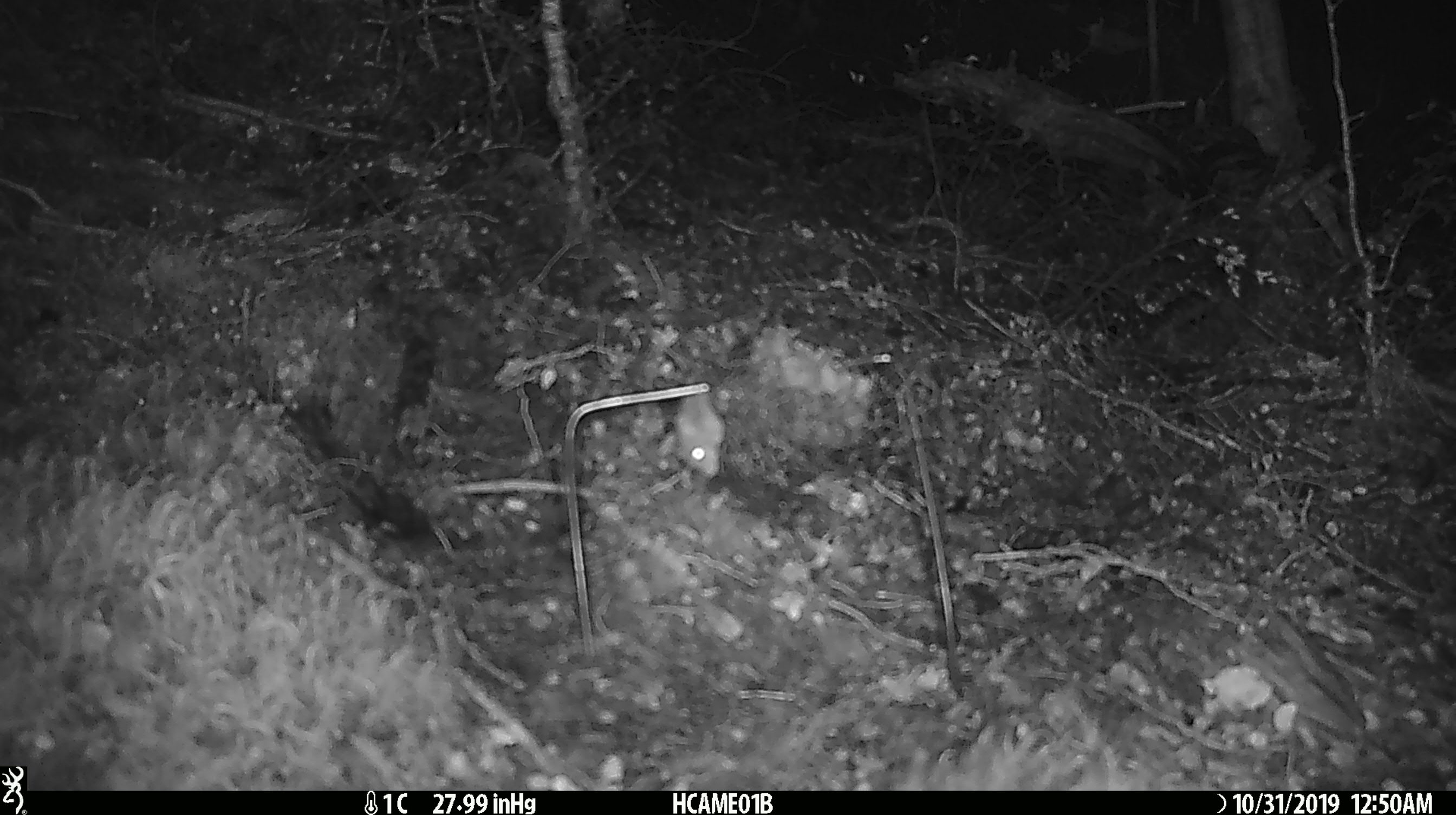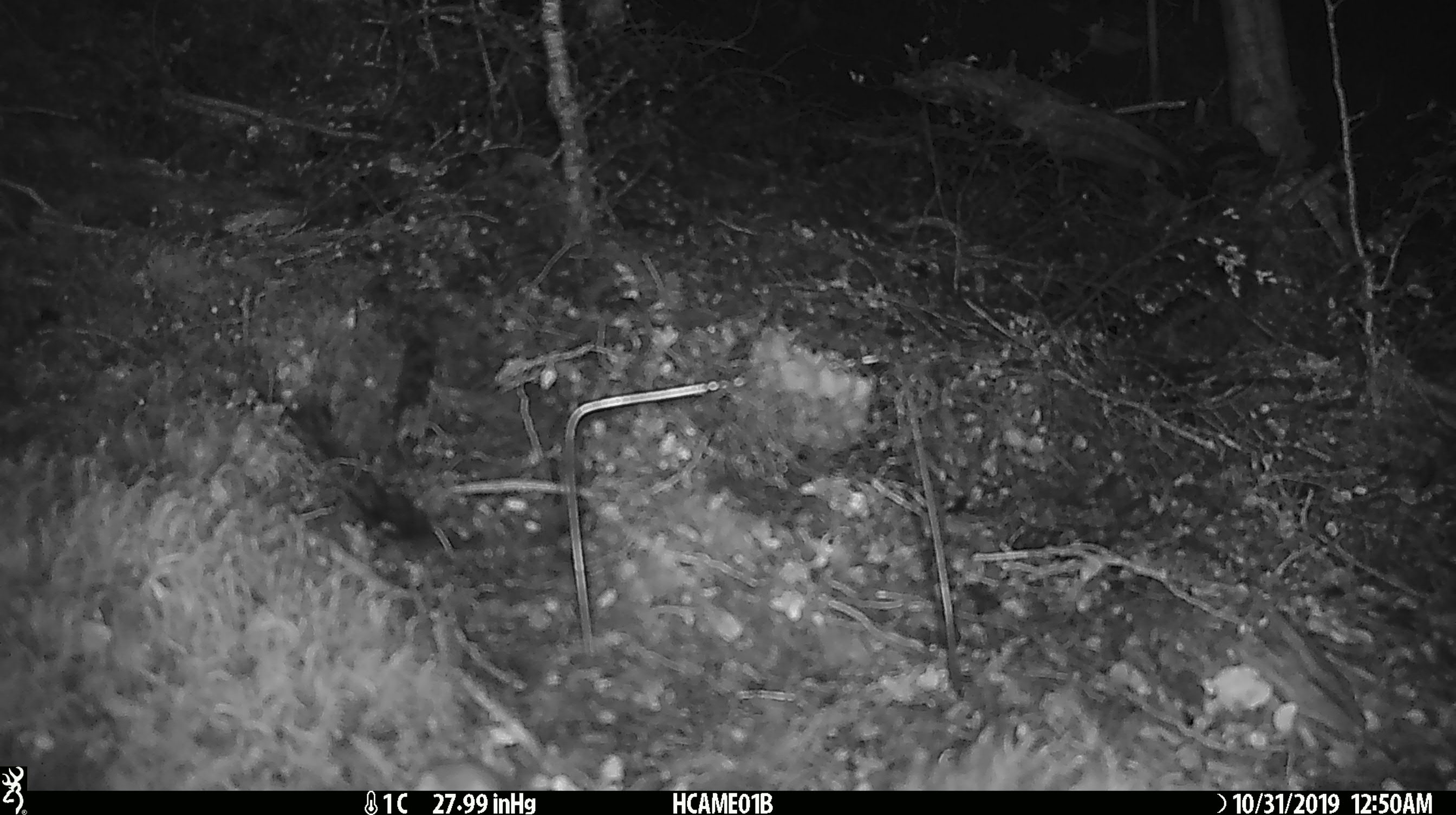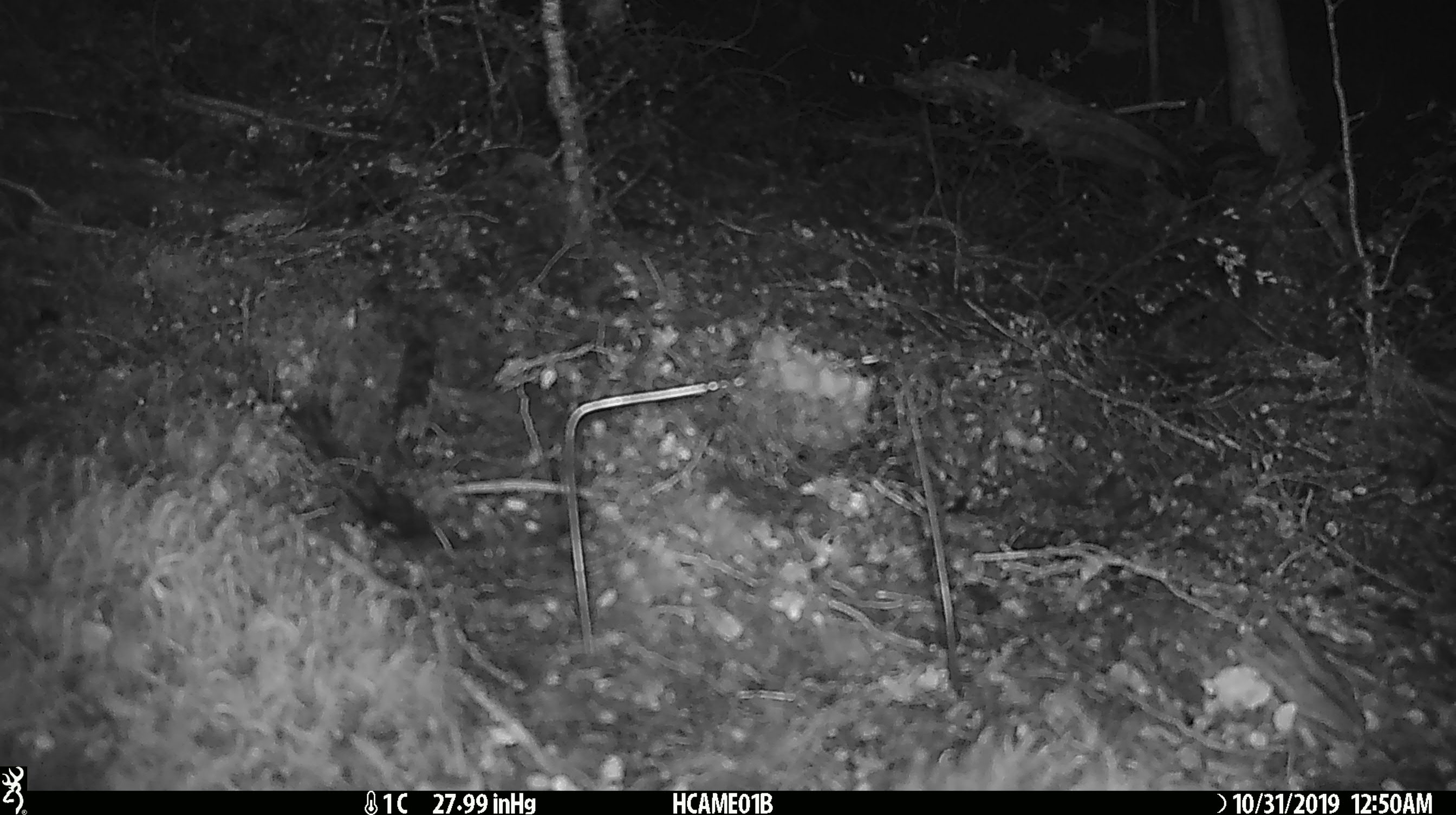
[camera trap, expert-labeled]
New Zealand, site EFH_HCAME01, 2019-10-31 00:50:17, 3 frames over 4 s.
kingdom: Animalia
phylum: Chordata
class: Mammalia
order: Rodentia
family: Muridae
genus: Mus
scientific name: Mus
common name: mouse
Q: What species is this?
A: Mouse (Mus).